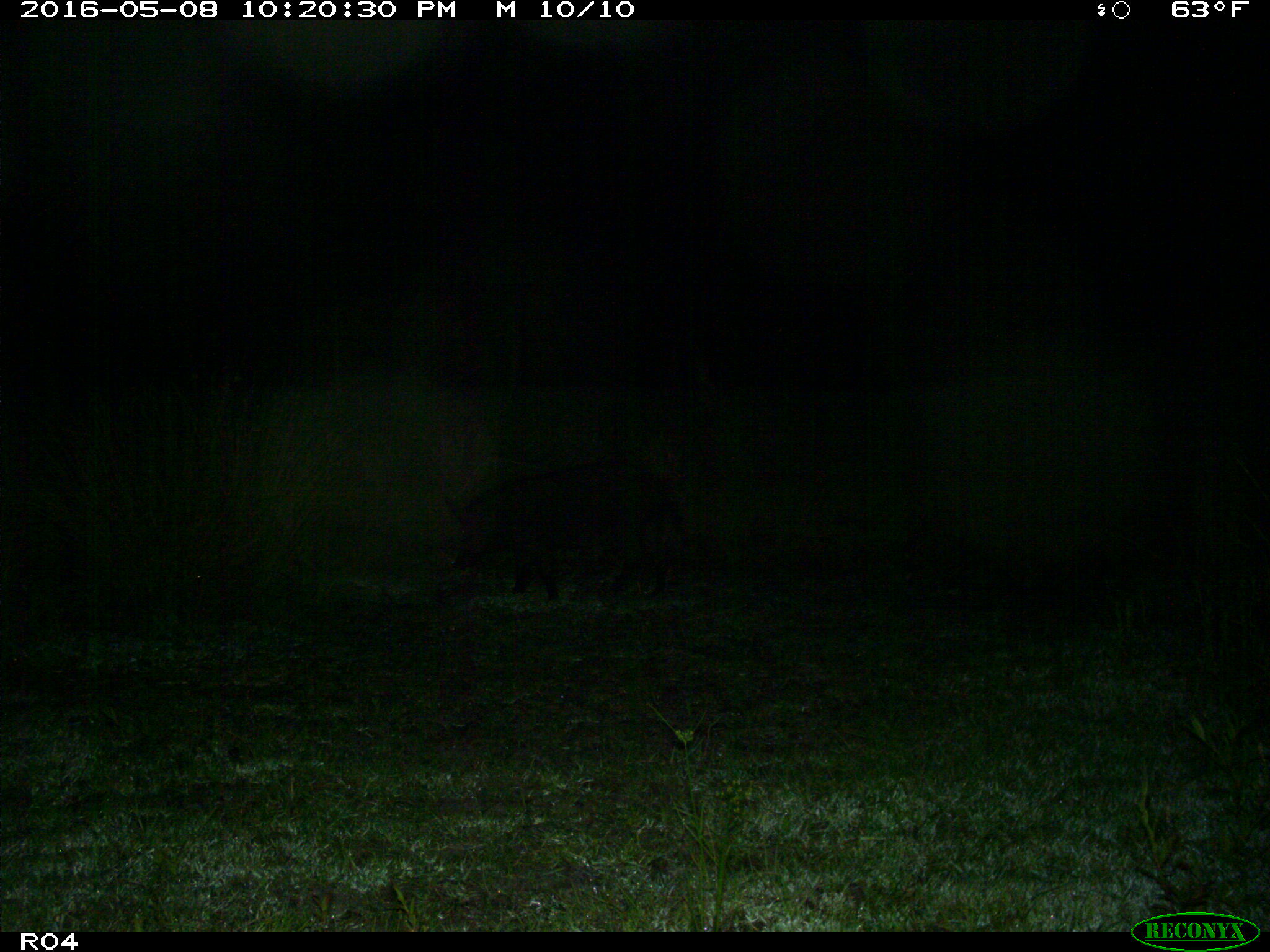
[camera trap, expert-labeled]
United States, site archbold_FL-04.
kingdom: Animalia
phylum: Chordata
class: Mammalia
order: Artiodactyla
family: Suidae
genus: Sus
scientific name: Sus scrofa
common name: wild boar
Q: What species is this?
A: Sus scrofa (wild boar).